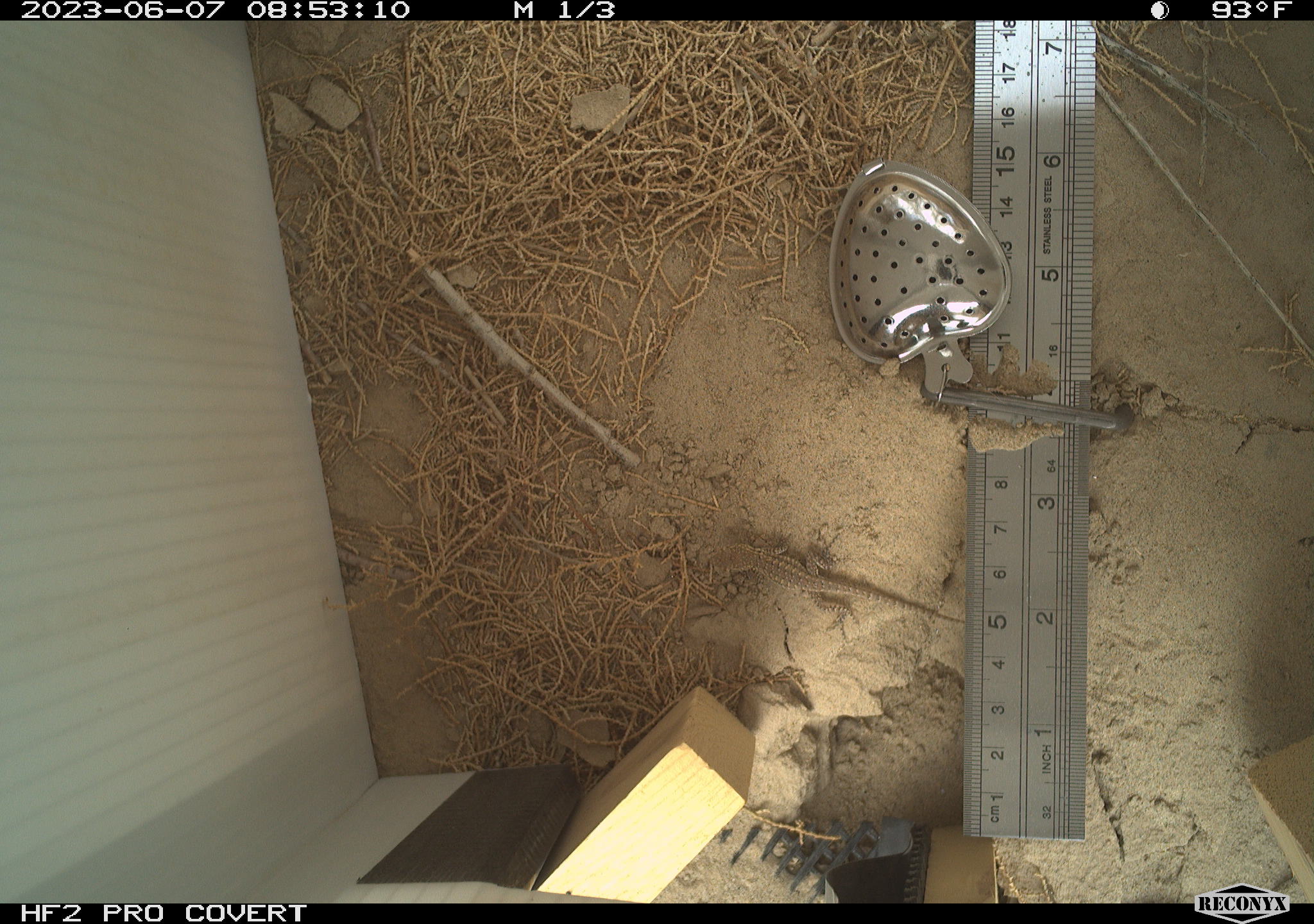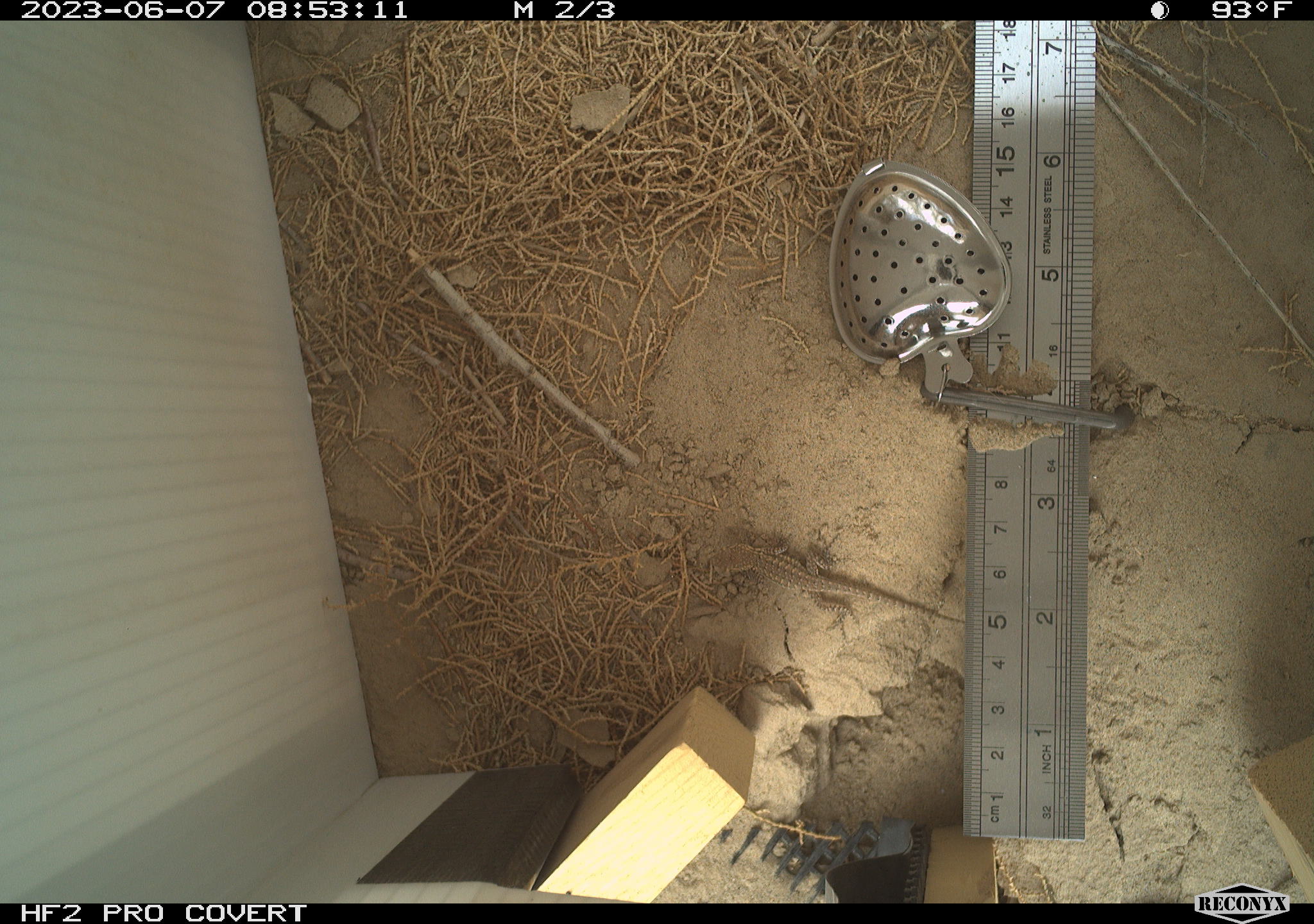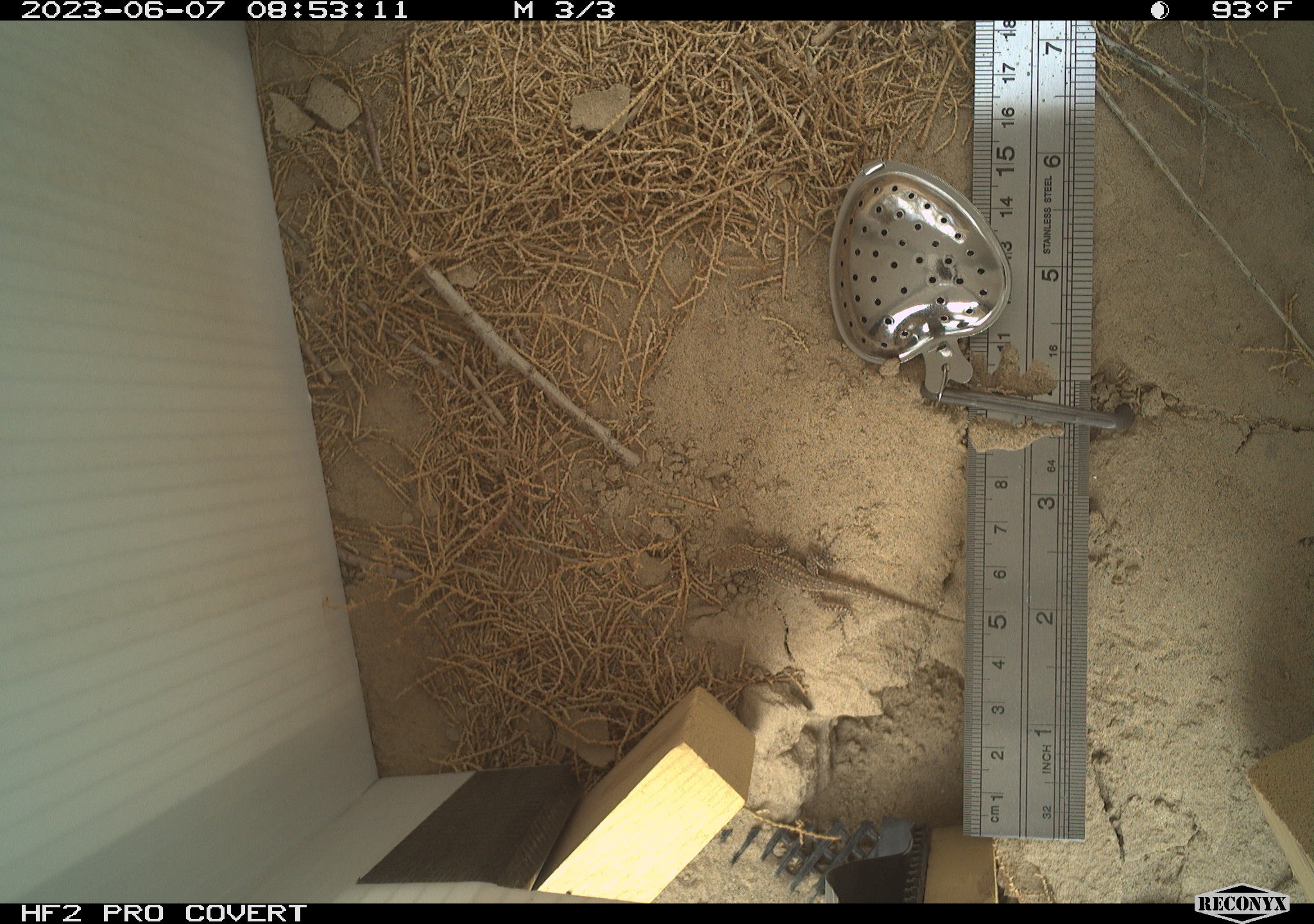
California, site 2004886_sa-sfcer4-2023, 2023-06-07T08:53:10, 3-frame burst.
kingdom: Animalia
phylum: Chordata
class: Reptilia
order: Squamata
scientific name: Squamata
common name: lizards and snakes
Lizards and snakes (Squamata).